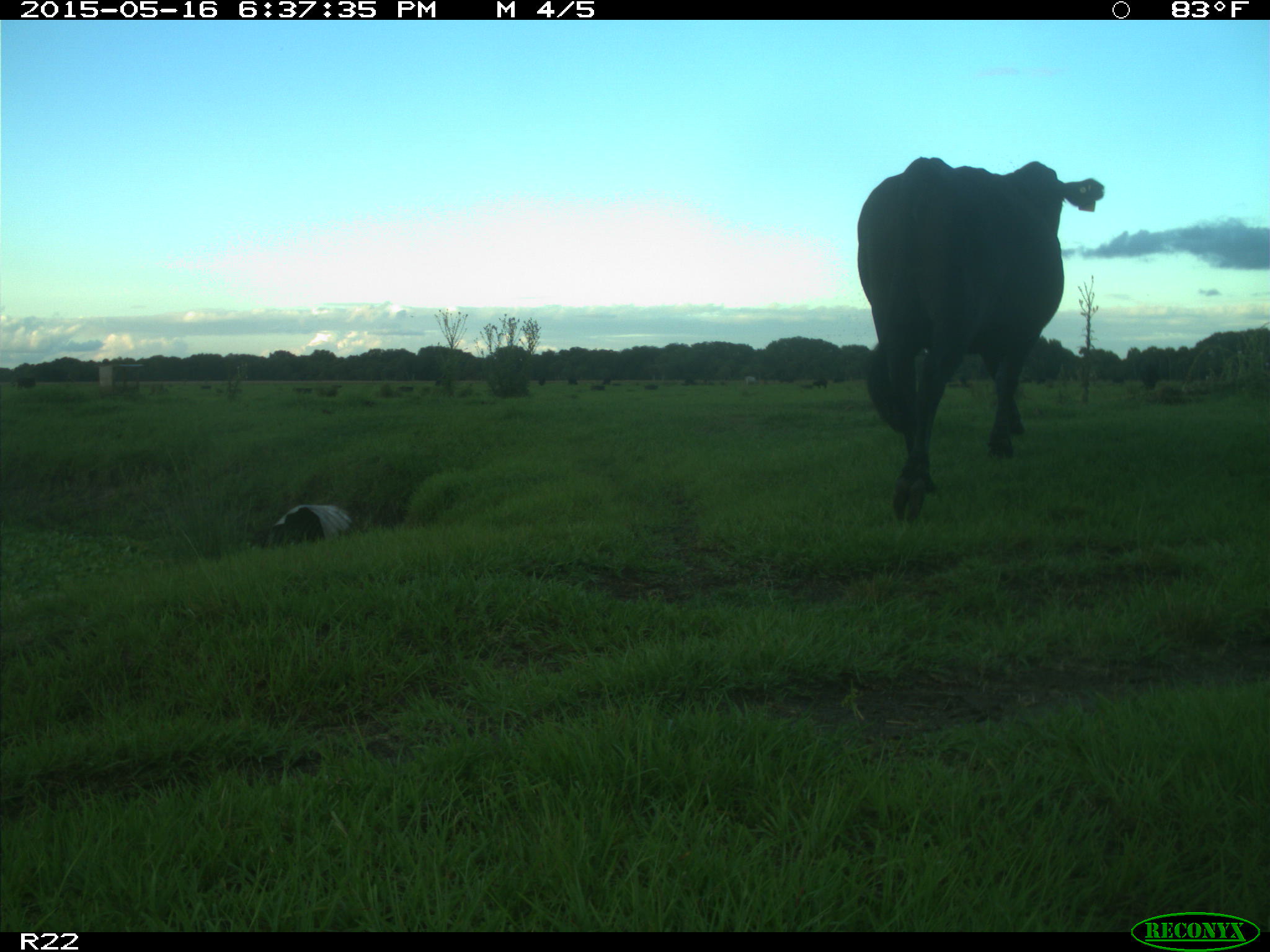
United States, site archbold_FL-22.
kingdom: Animalia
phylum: Chordata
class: Mammalia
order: Artiodactyla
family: Bovidae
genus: Bos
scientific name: Bos taurus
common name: domestic cow